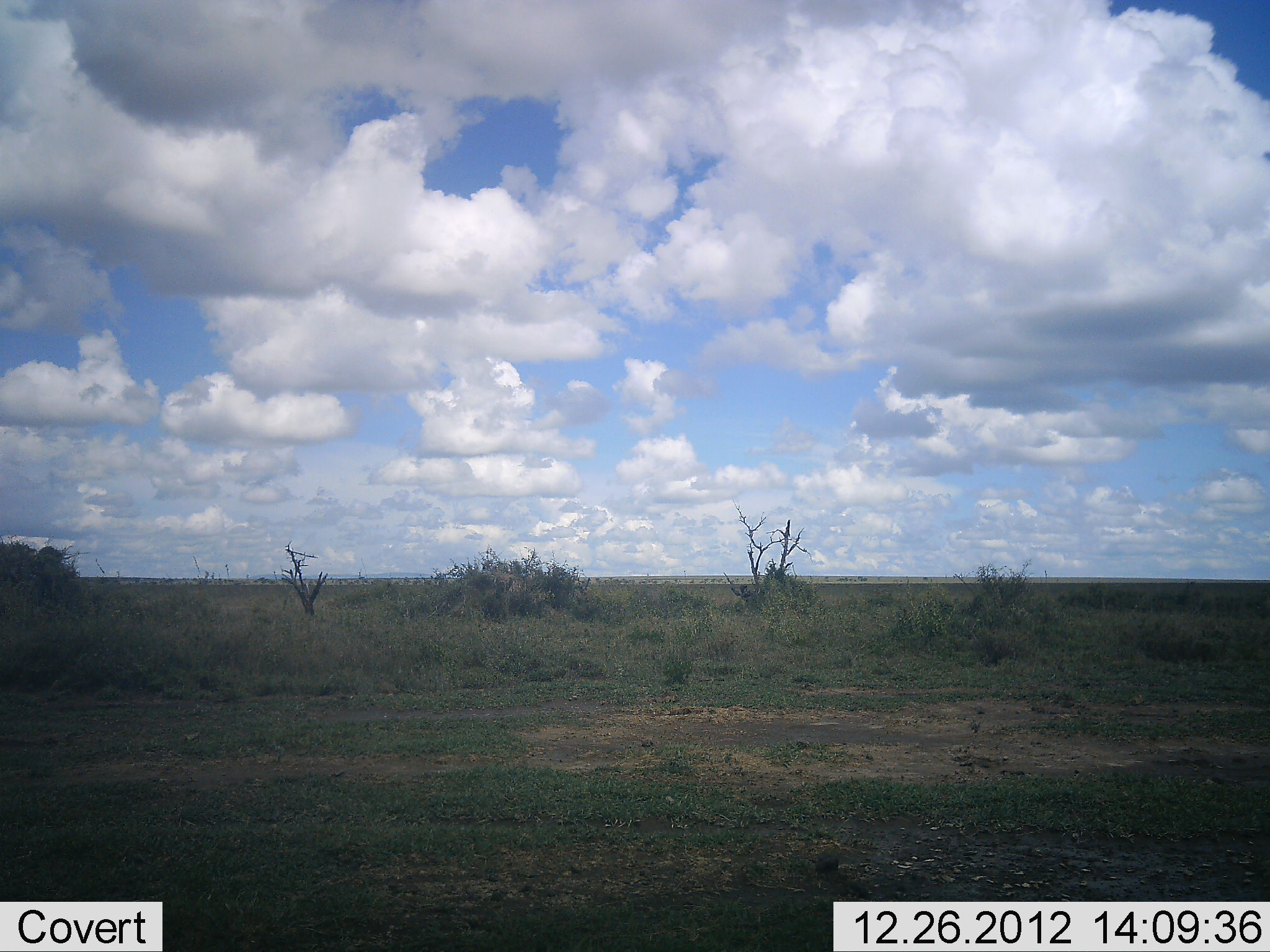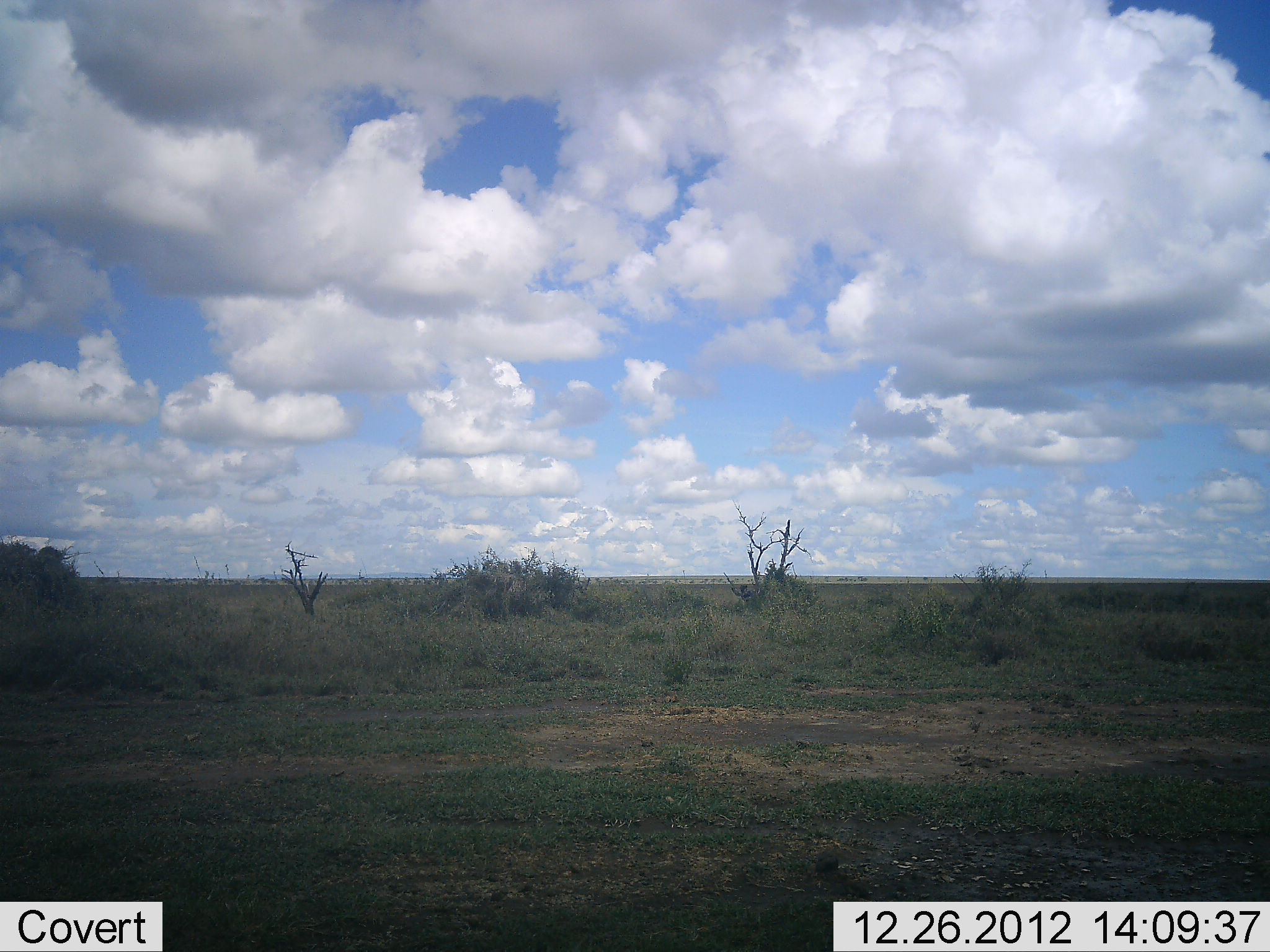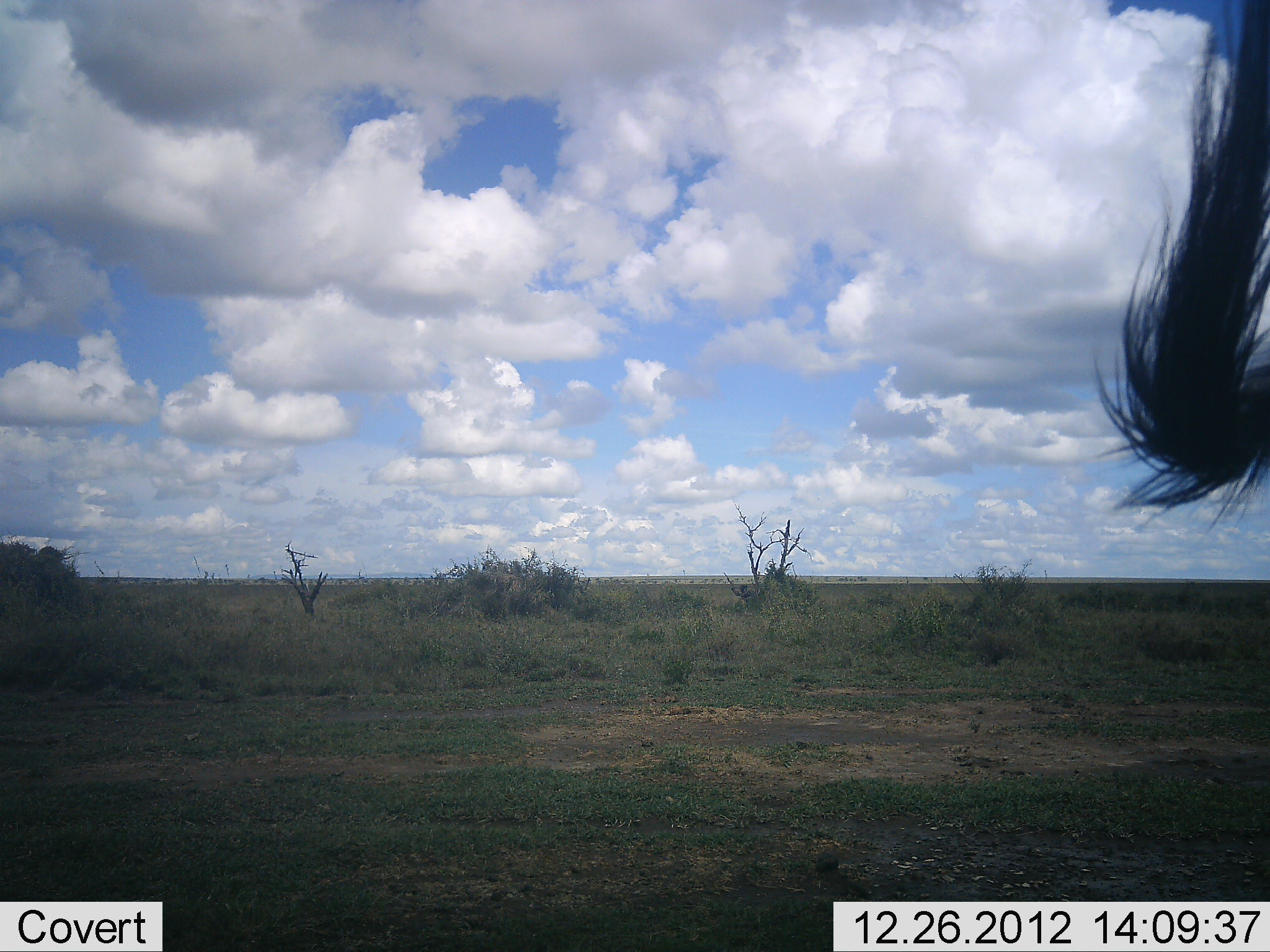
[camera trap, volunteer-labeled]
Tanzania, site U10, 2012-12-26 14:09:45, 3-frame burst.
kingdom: Animalia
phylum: Chordata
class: Mammalia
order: Artiodactyla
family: Bovidae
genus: Connochaetes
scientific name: Connochaetes taurinus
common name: blue wildebeest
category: wildebeest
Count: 1.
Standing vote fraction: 89%.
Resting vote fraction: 0%.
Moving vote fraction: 11%.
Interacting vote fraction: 0%.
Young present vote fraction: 0%.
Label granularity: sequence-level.